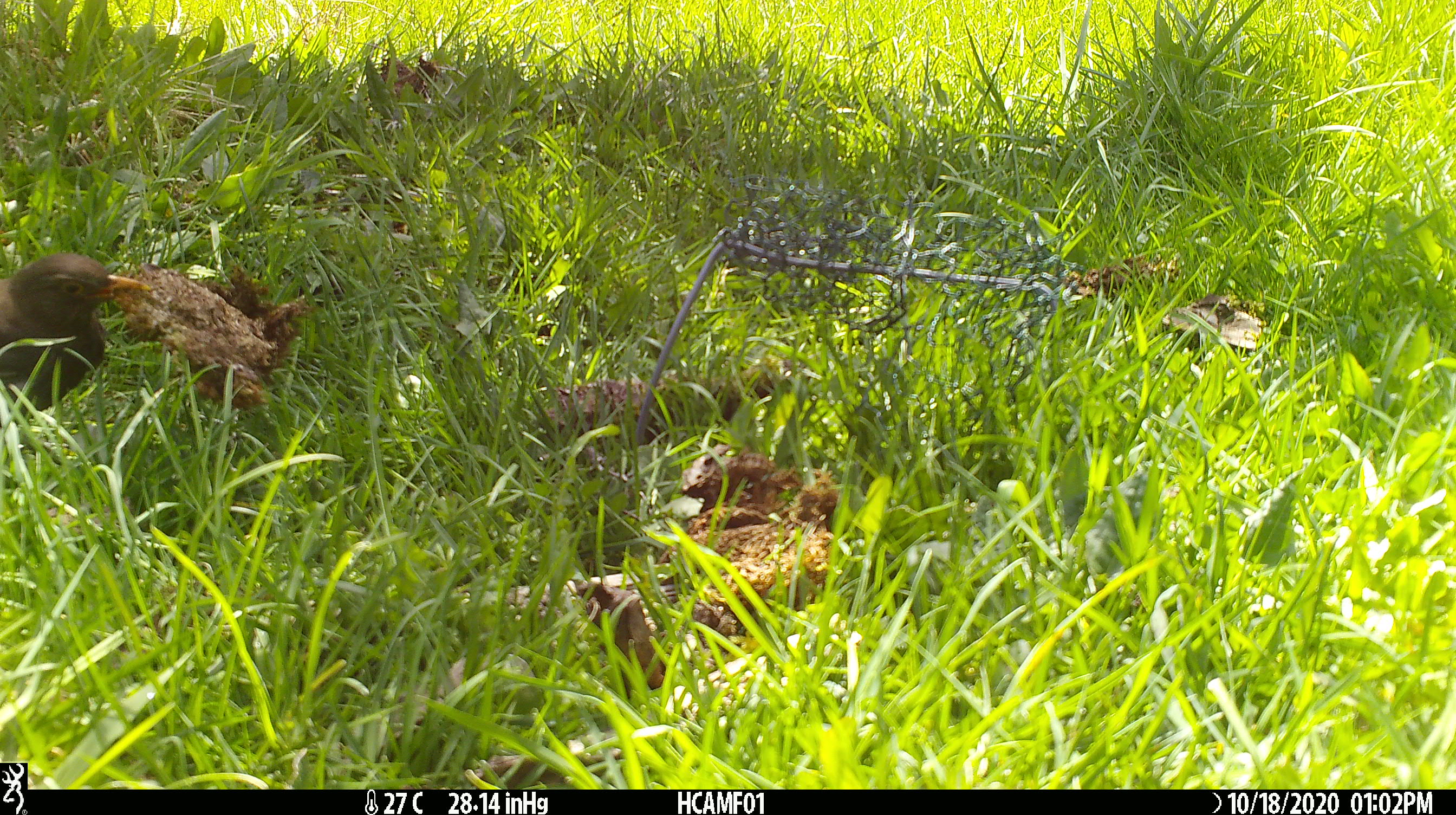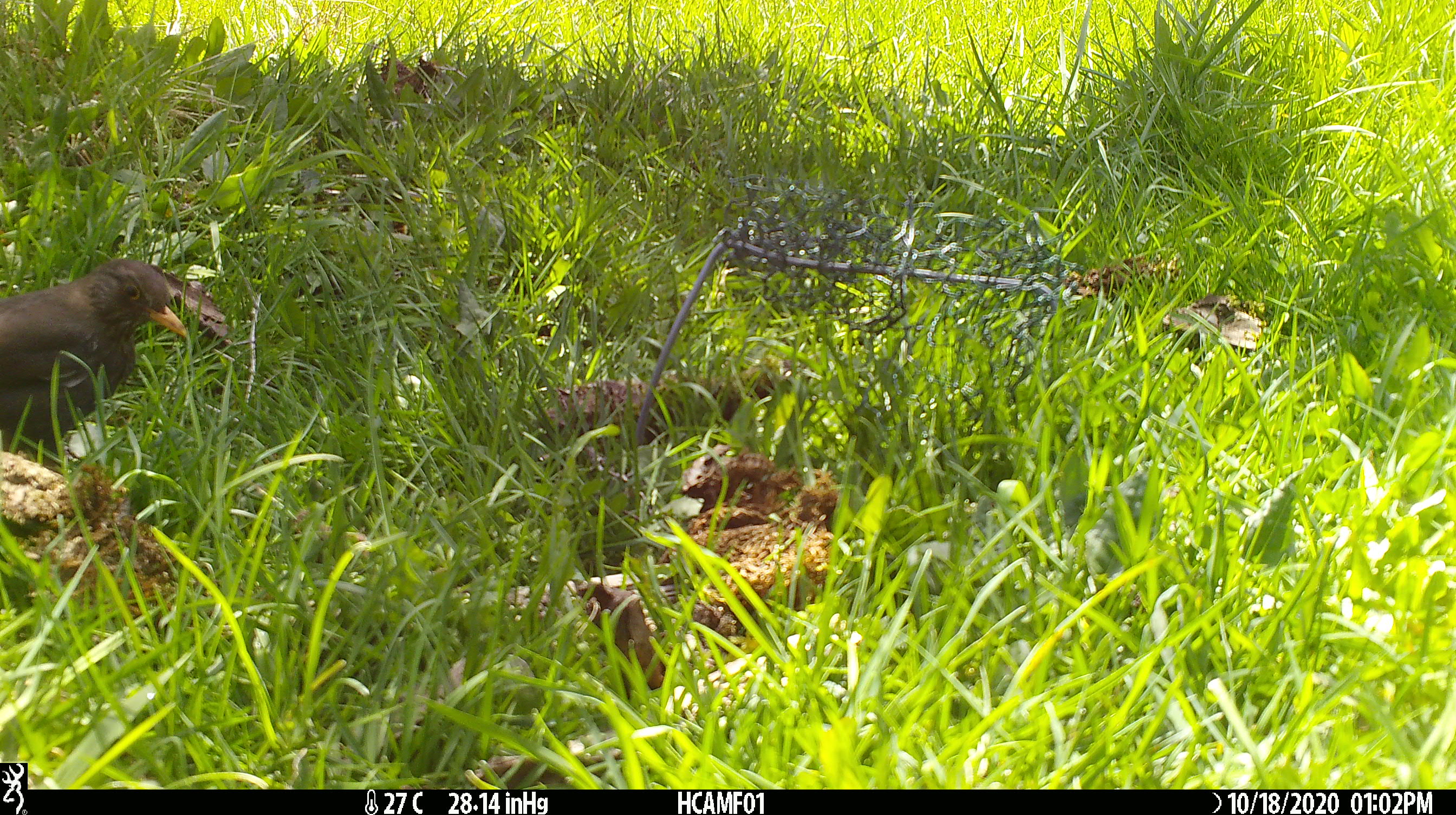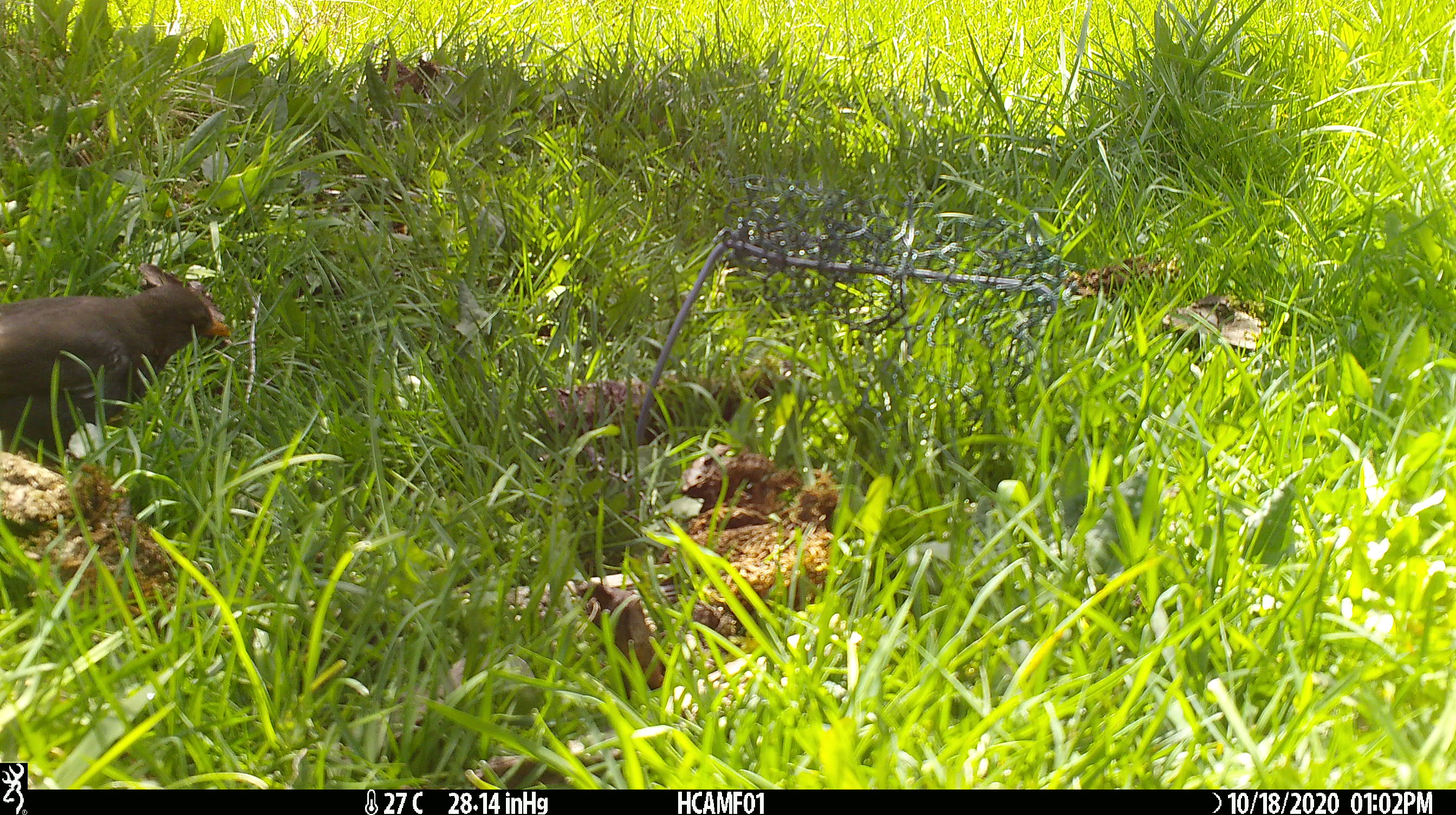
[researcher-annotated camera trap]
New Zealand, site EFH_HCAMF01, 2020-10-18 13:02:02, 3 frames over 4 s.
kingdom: Animalia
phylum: Chordata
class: Aves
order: Passeriformes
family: Turdidae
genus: Turdus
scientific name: Turdus merula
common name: eurasian blackbird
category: blackbird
Blackbird (eurasian blackbird) (Turdus merula).